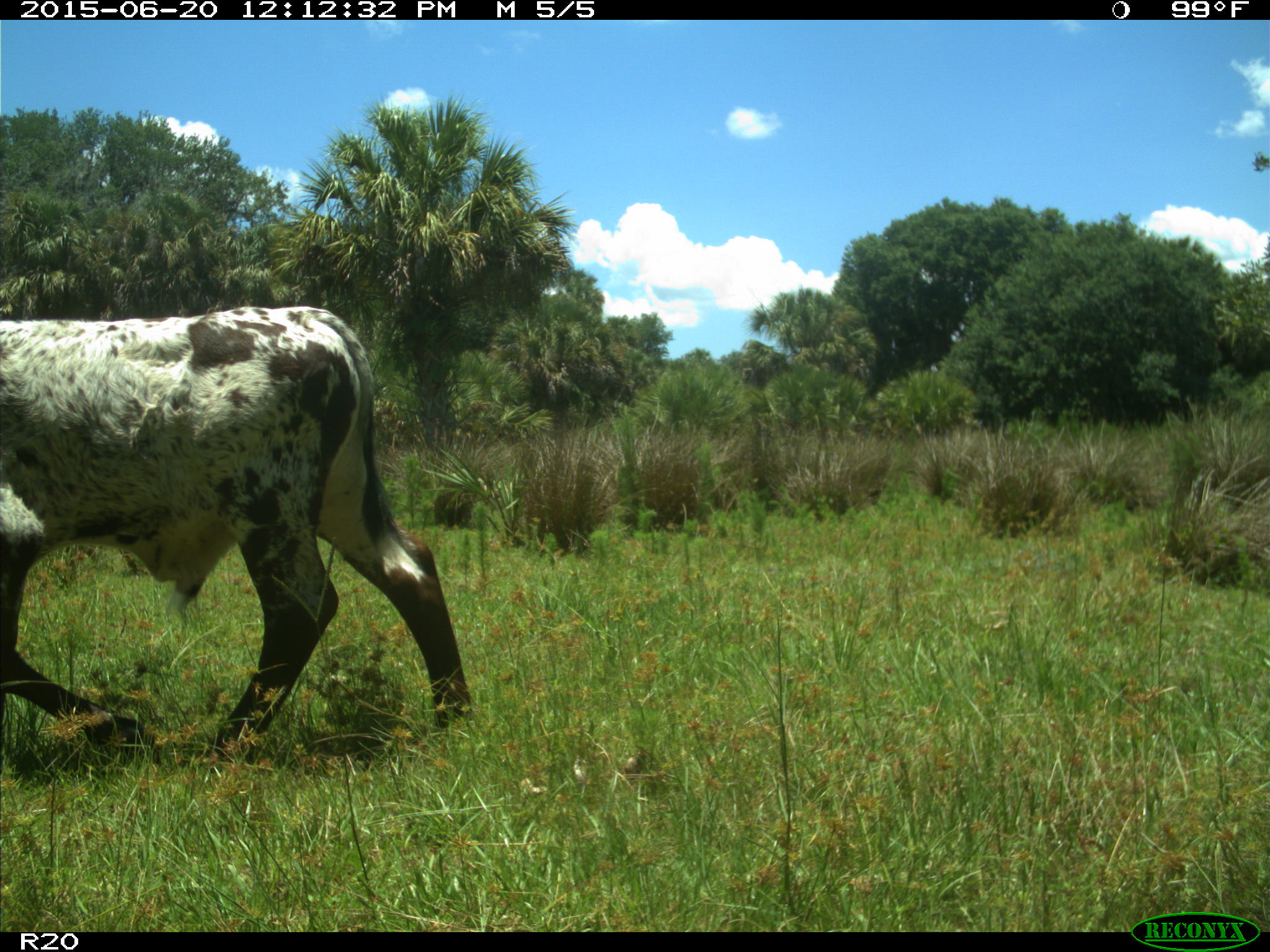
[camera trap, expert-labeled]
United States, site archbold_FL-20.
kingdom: Animalia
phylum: Chordata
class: Mammalia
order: Artiodactyla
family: Bovidae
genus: Bos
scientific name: Bos taurus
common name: domestic cow